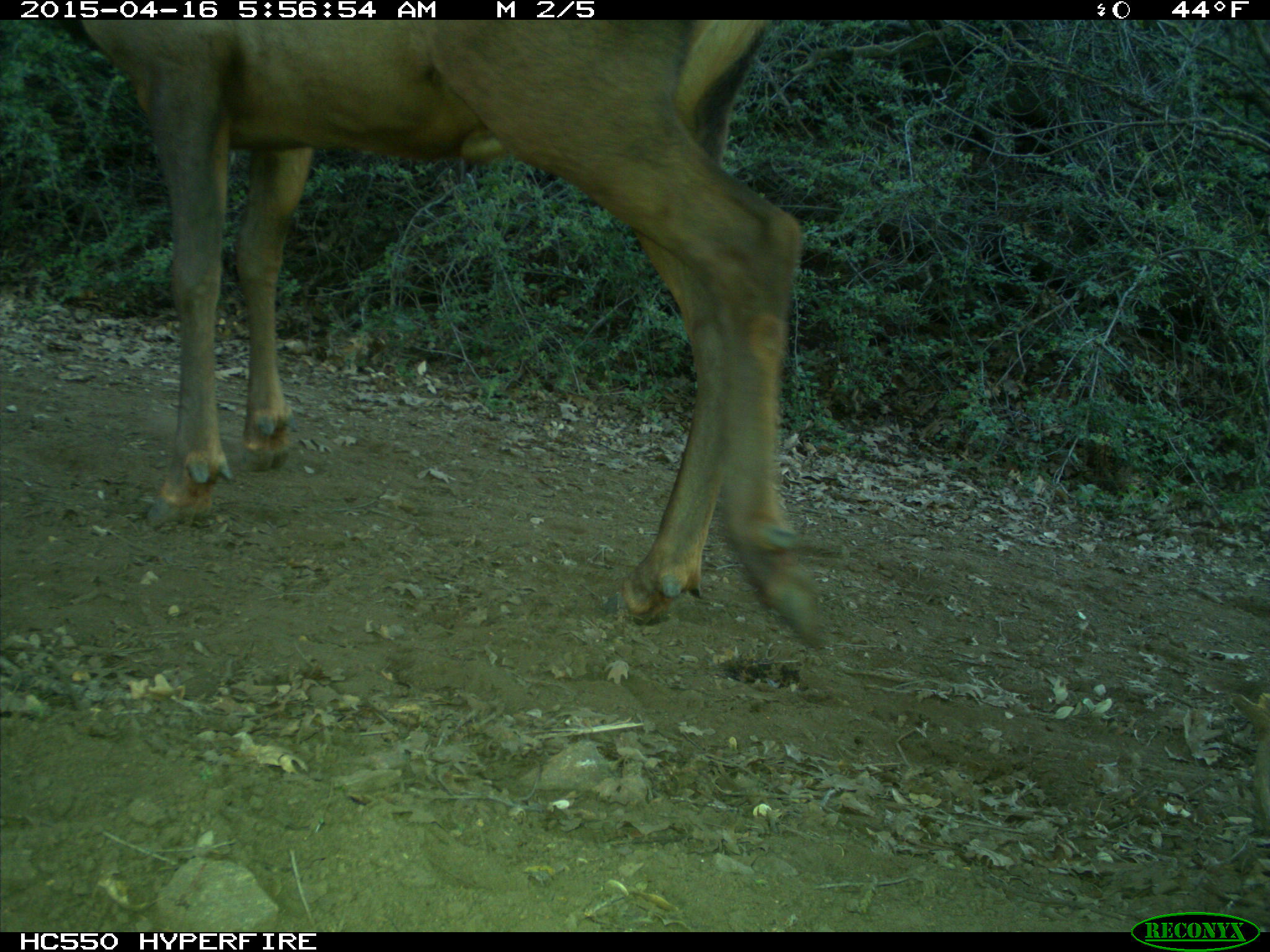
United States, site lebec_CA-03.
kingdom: Animalia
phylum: Chordata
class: Mammalia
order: Artiodactyla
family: Cervidae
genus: Cervus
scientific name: Cervus canadensis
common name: elk